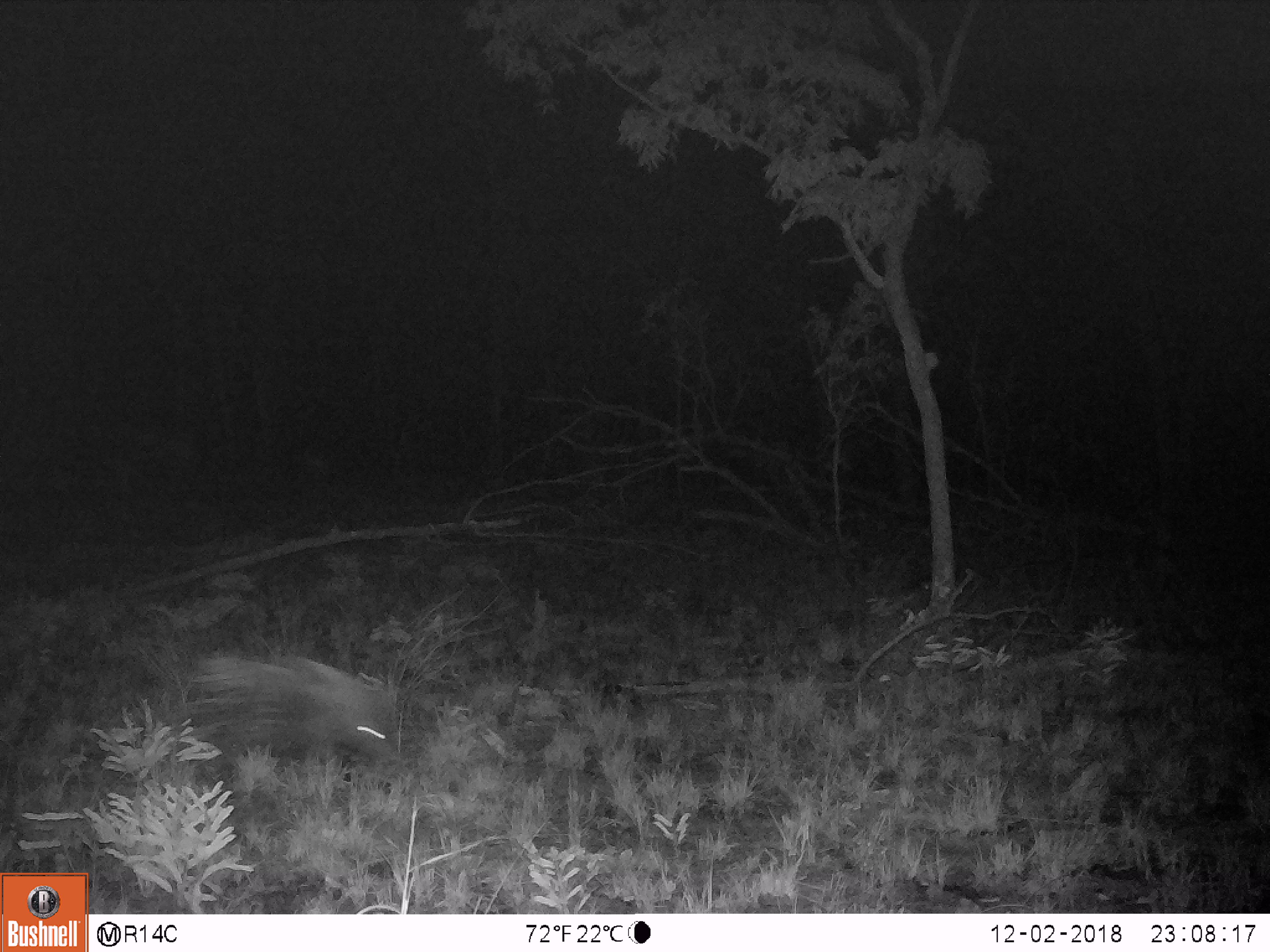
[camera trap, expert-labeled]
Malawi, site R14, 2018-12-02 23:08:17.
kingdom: Animalia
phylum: Chordata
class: Mammalia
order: Rodentia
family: Hystricidae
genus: Hystrix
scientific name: Hystrix africaeaustralis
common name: cape porcupine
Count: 1.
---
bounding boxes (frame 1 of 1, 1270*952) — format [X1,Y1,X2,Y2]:
cape porcupine: [171,640,396,773]